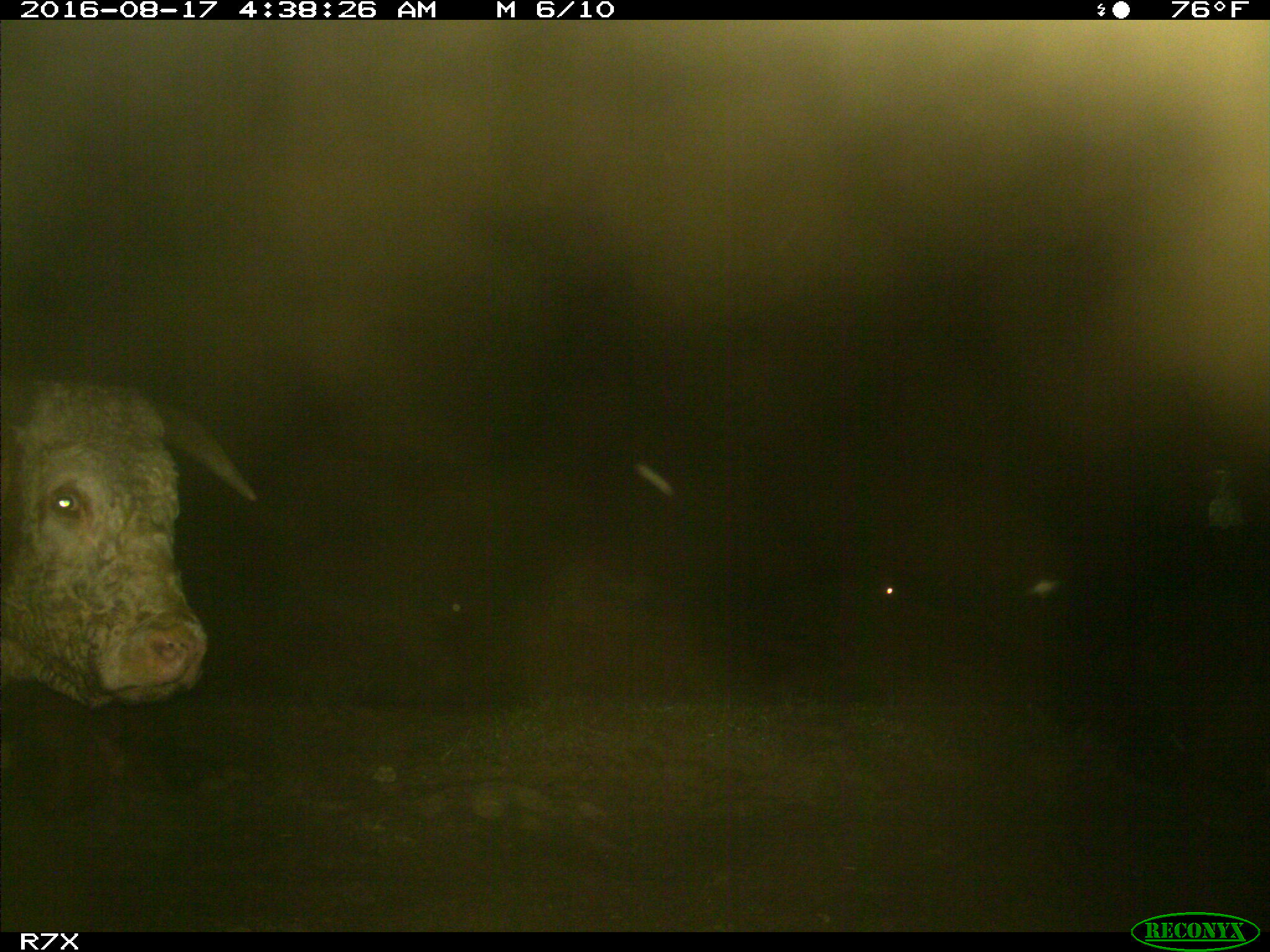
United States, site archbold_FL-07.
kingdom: Animalia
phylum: Chordata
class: Mammalia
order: Artiodactyla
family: Bovidae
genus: Bos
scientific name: Bos taurus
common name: domestic cow